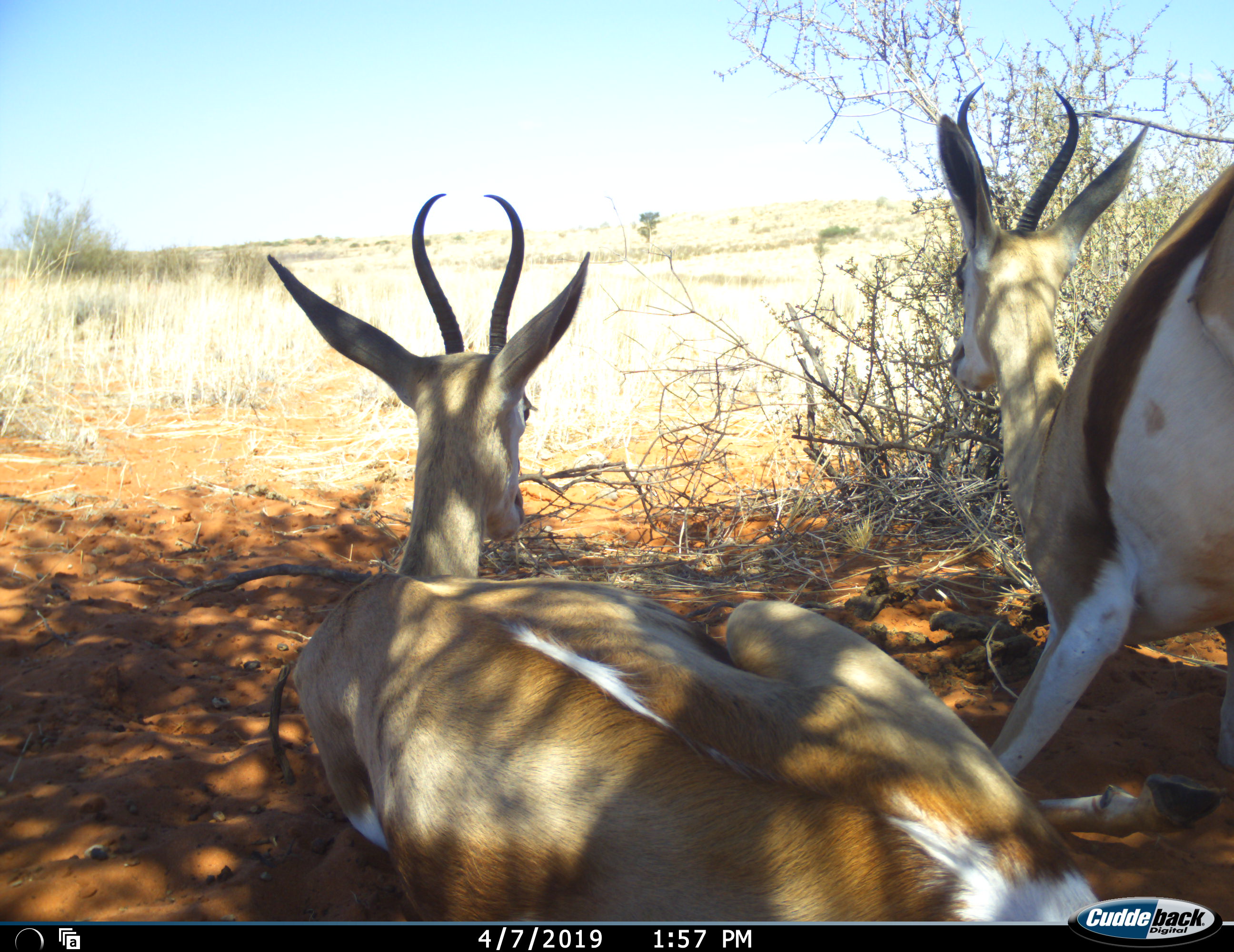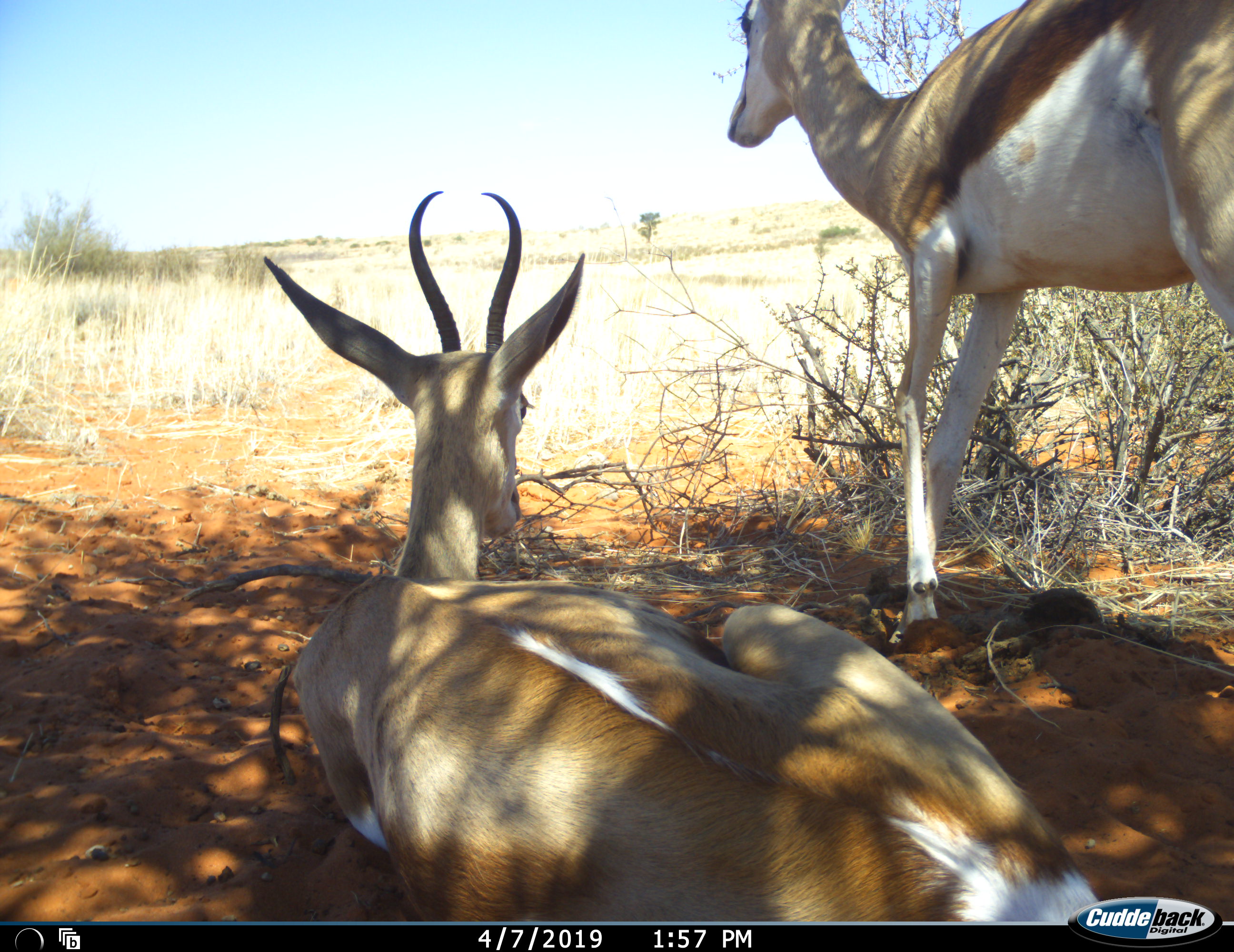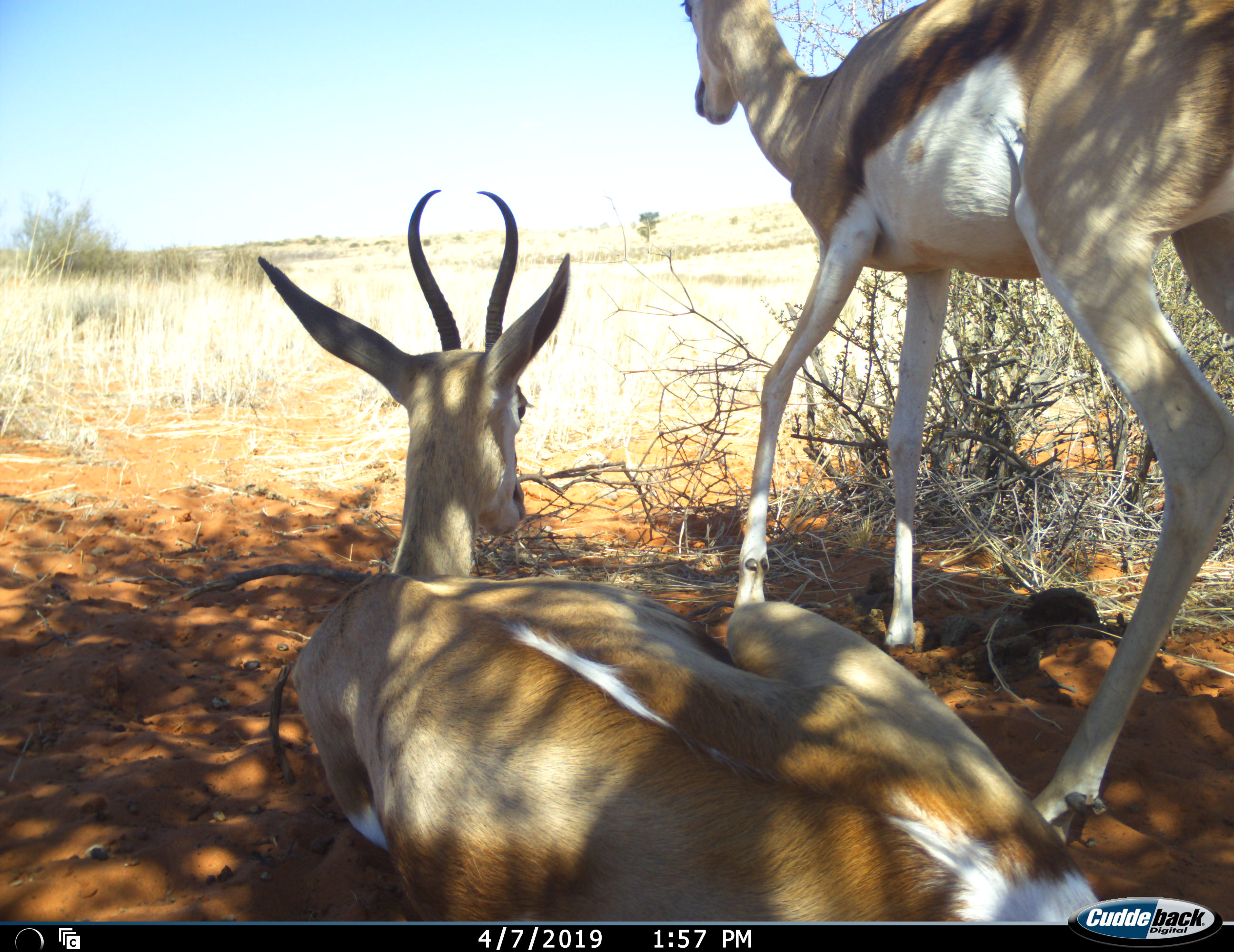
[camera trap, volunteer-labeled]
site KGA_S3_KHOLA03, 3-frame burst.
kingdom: Animalia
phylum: Chordata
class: Mammalia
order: Artiodactyla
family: Bovidae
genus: Antidorcas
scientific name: Antidorcas marsupialis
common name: springbok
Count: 2.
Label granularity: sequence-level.